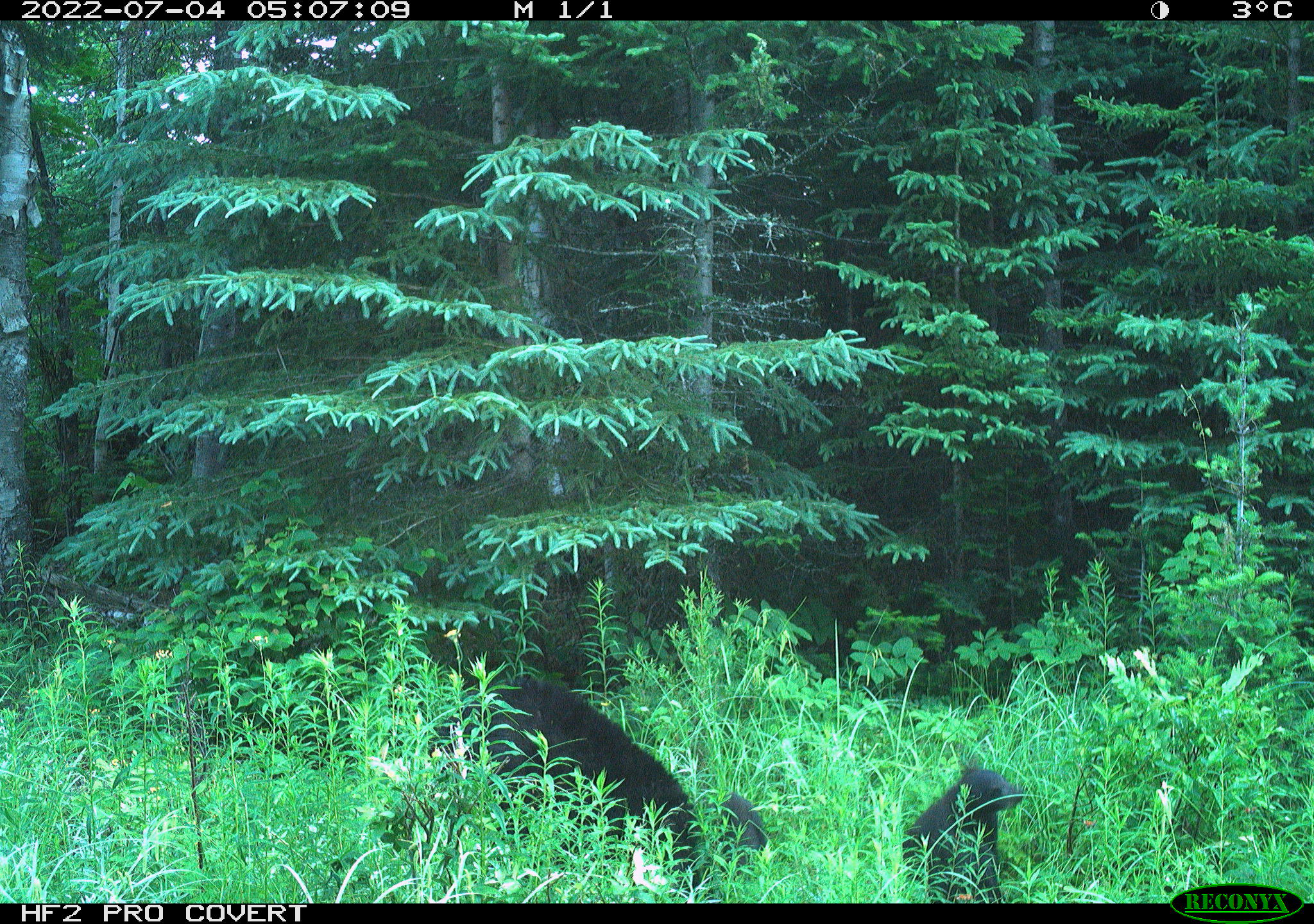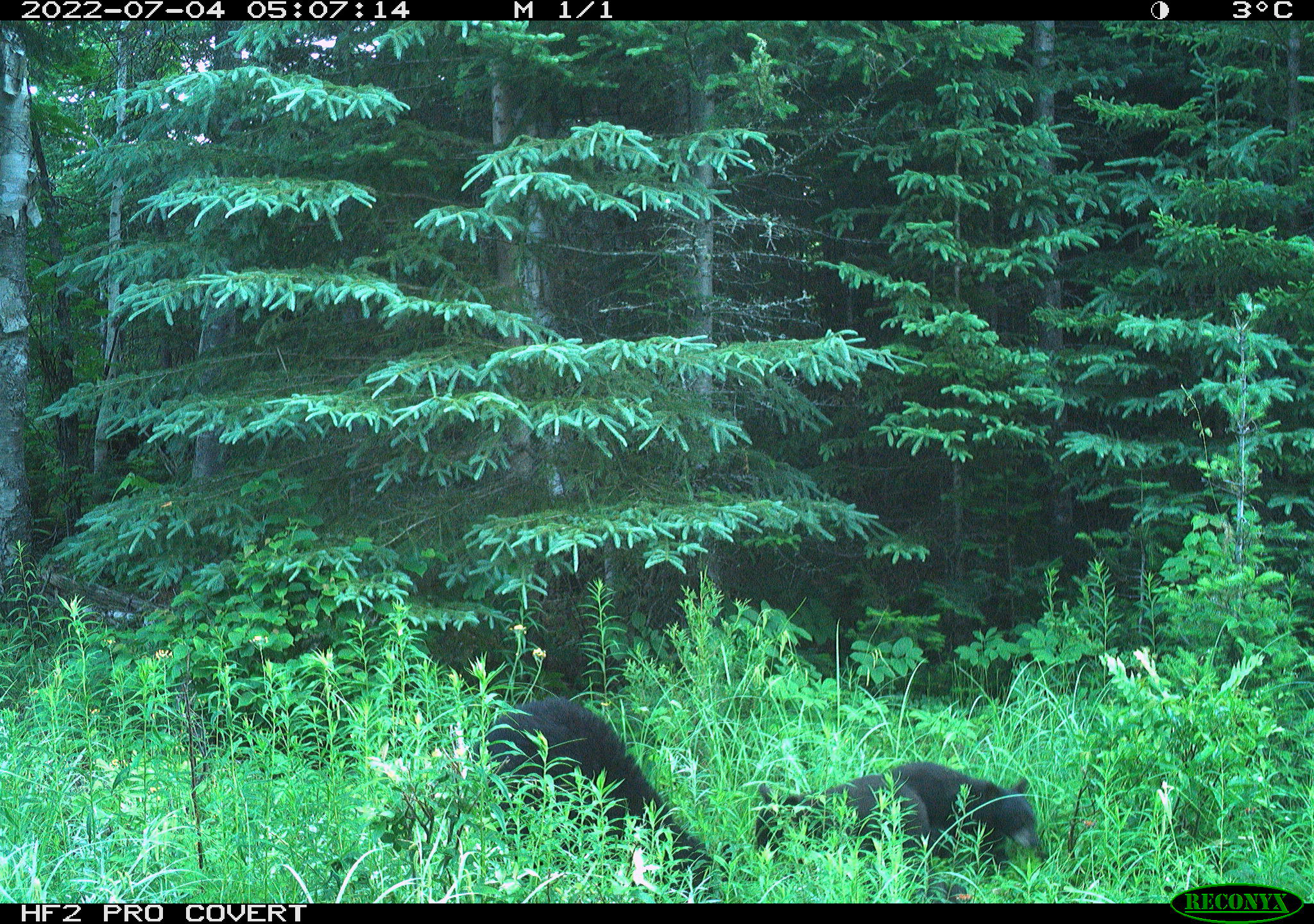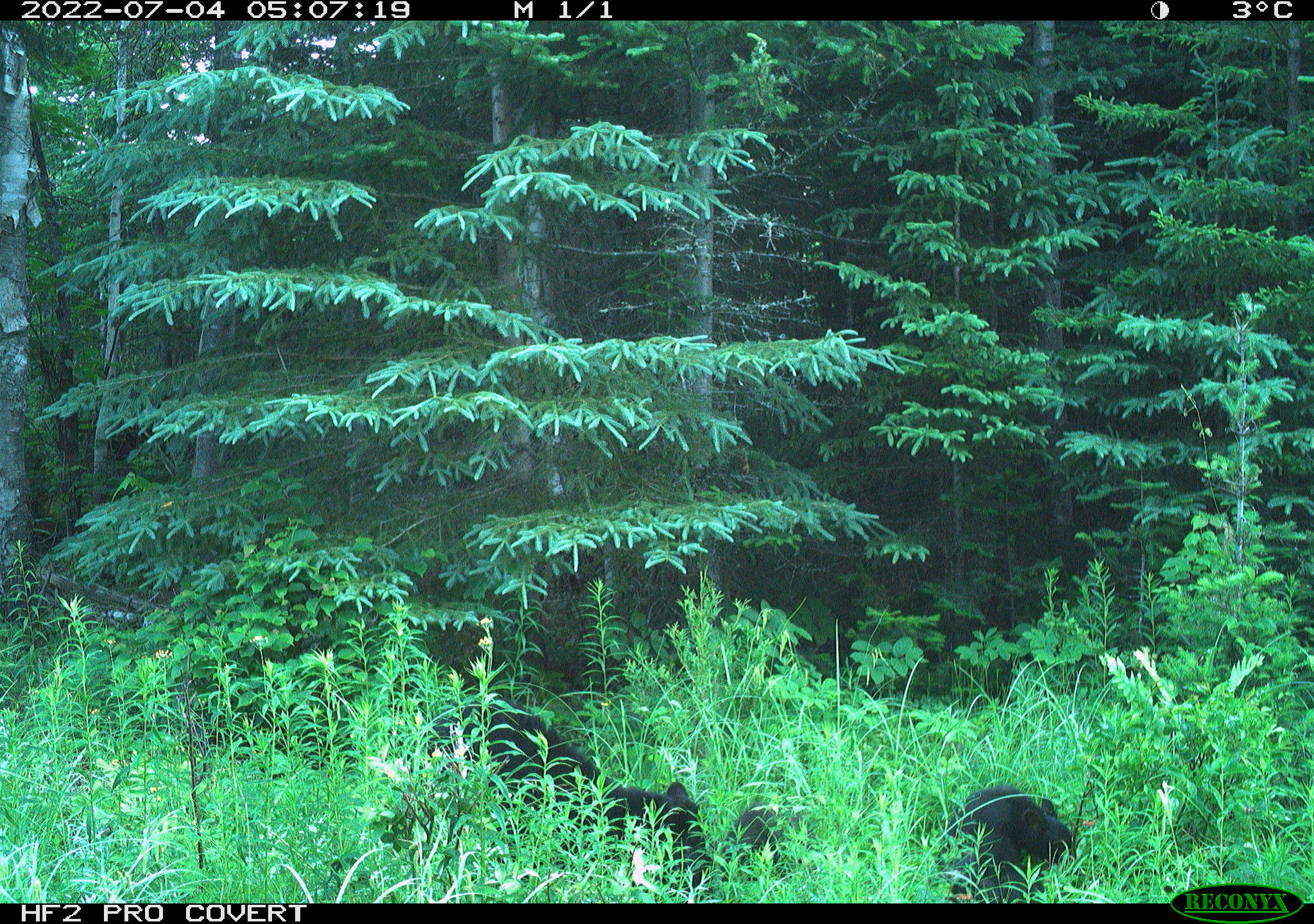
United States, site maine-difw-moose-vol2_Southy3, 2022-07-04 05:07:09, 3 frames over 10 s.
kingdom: Animalia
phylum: Chordata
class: Mammalia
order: Carnivora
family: Ursidae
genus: Ursus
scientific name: Ursus americanus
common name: black bear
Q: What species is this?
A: Black bear (Ursus americanus).